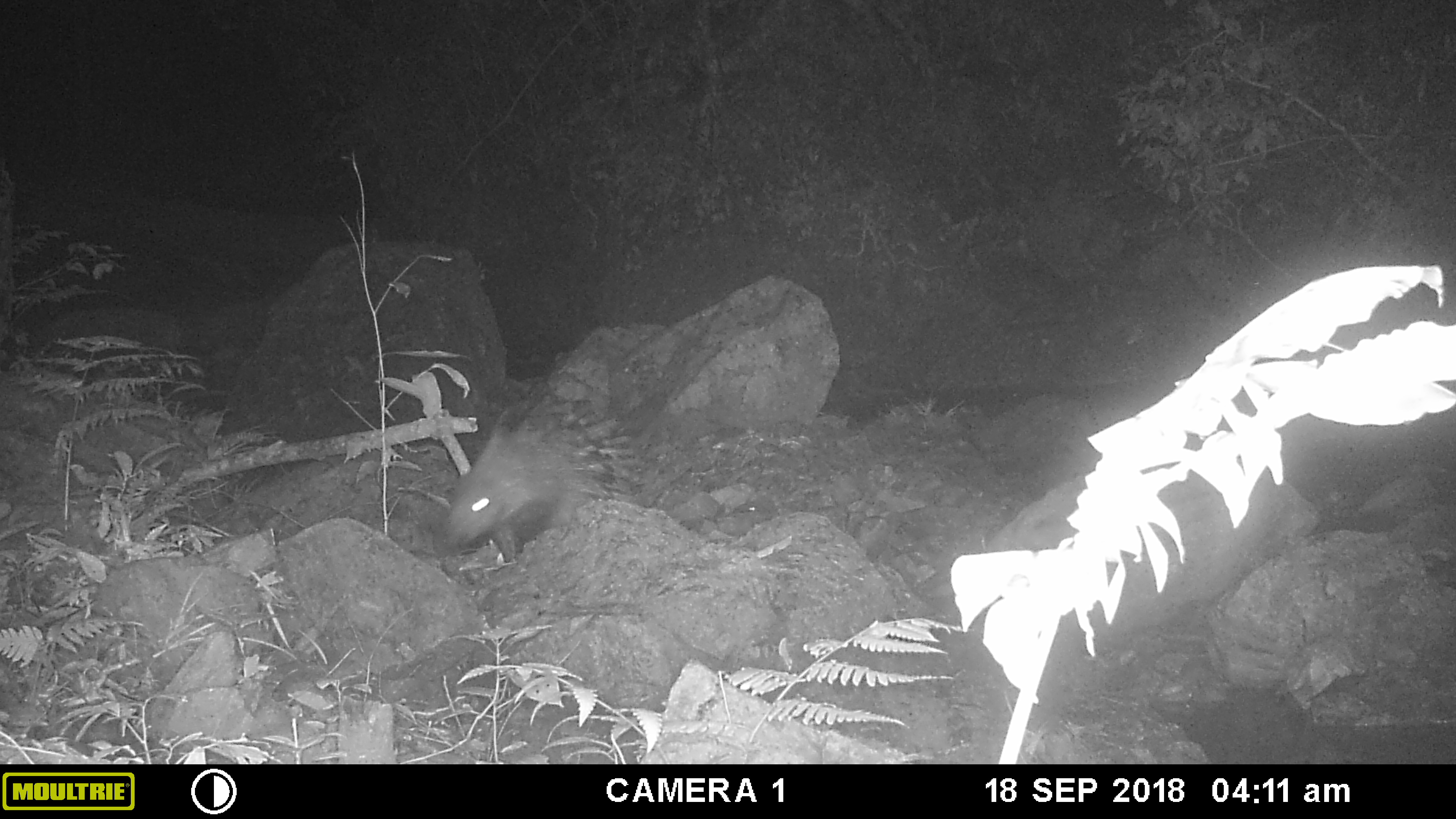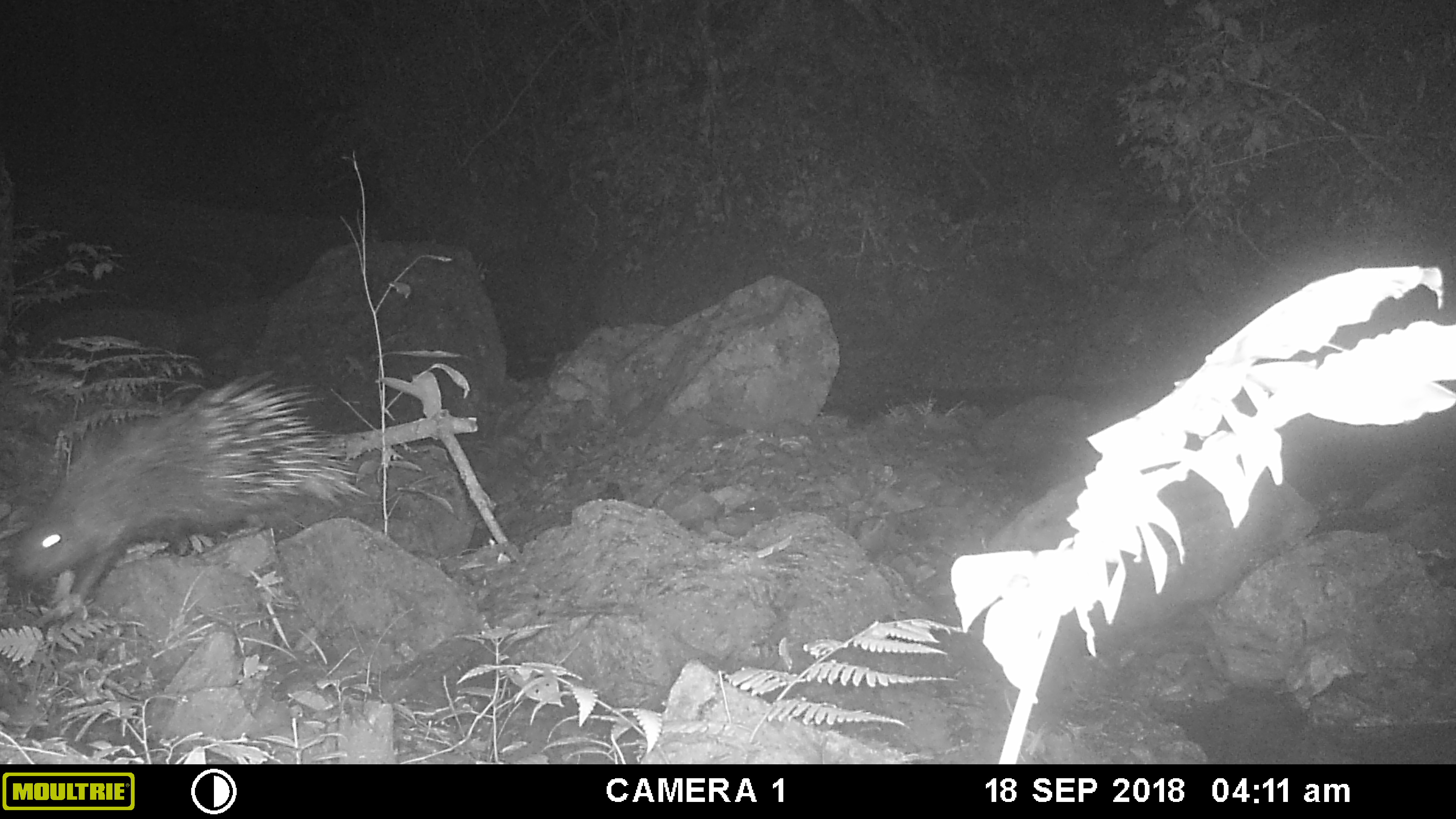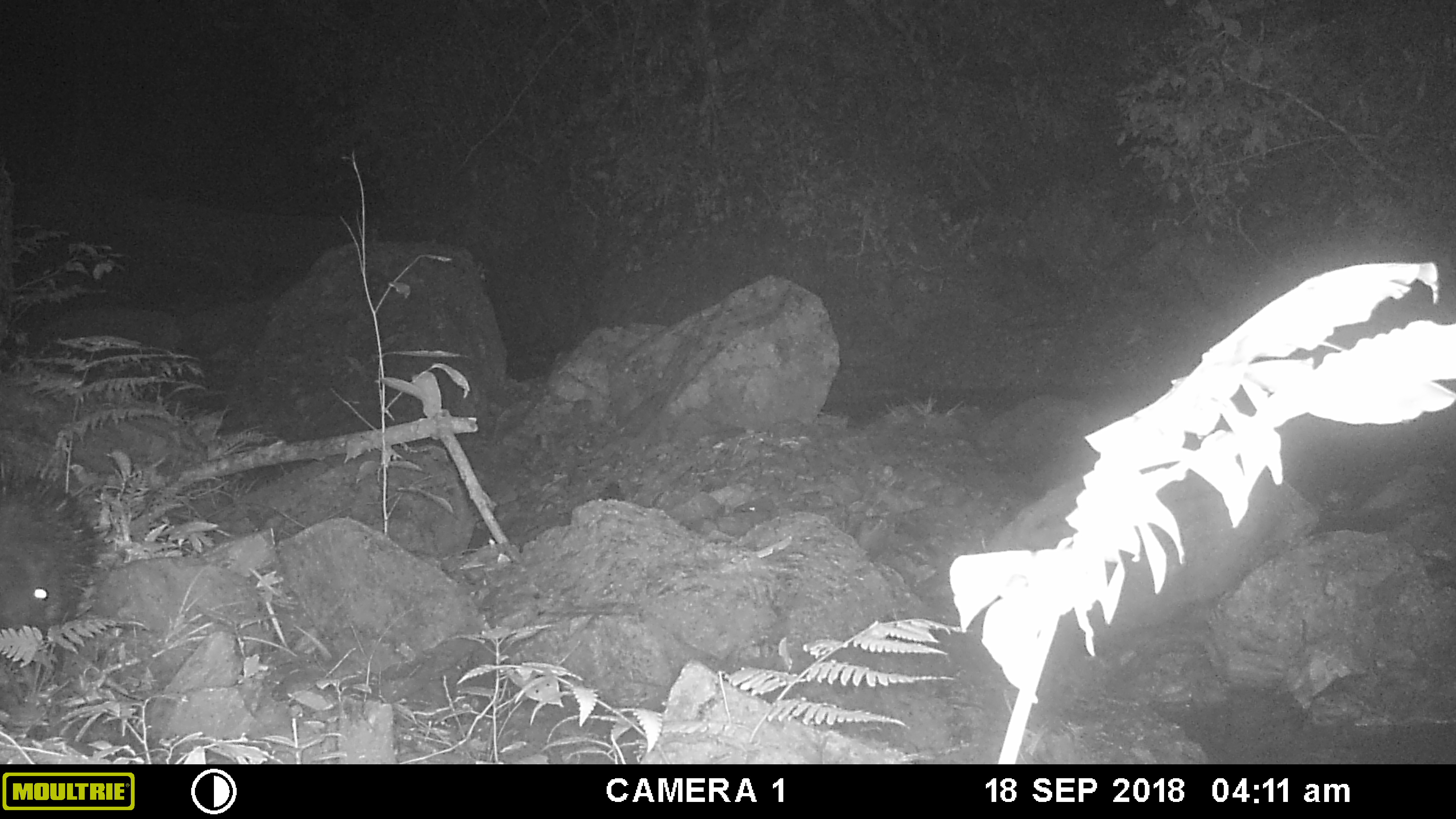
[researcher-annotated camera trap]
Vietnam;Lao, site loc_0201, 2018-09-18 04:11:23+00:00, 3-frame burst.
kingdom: Animalia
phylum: Chordata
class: Mammalia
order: Rodentia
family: Hystricidae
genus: Hystrix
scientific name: Hystrix brachyura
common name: malayan porcupine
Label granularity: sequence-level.